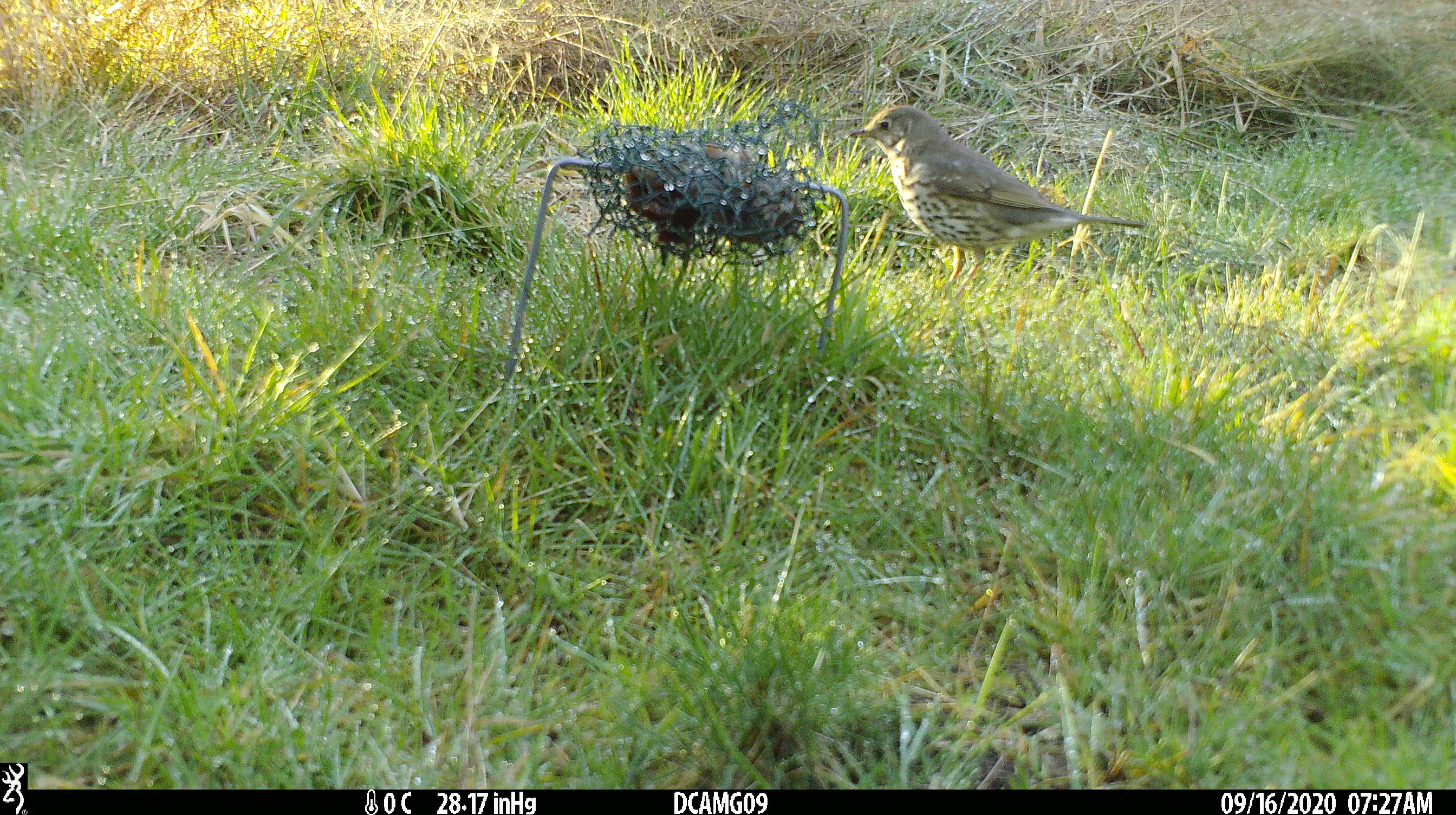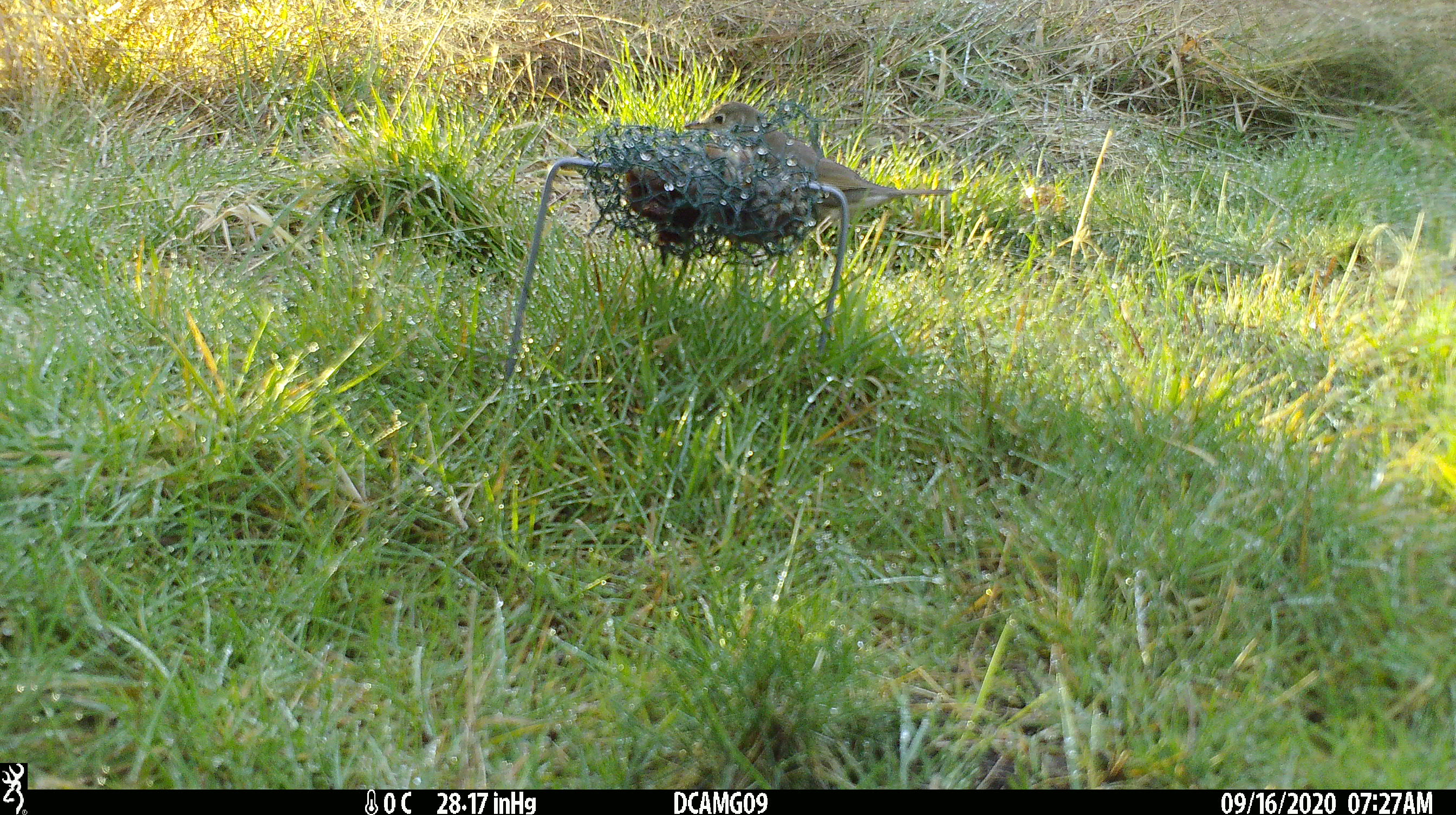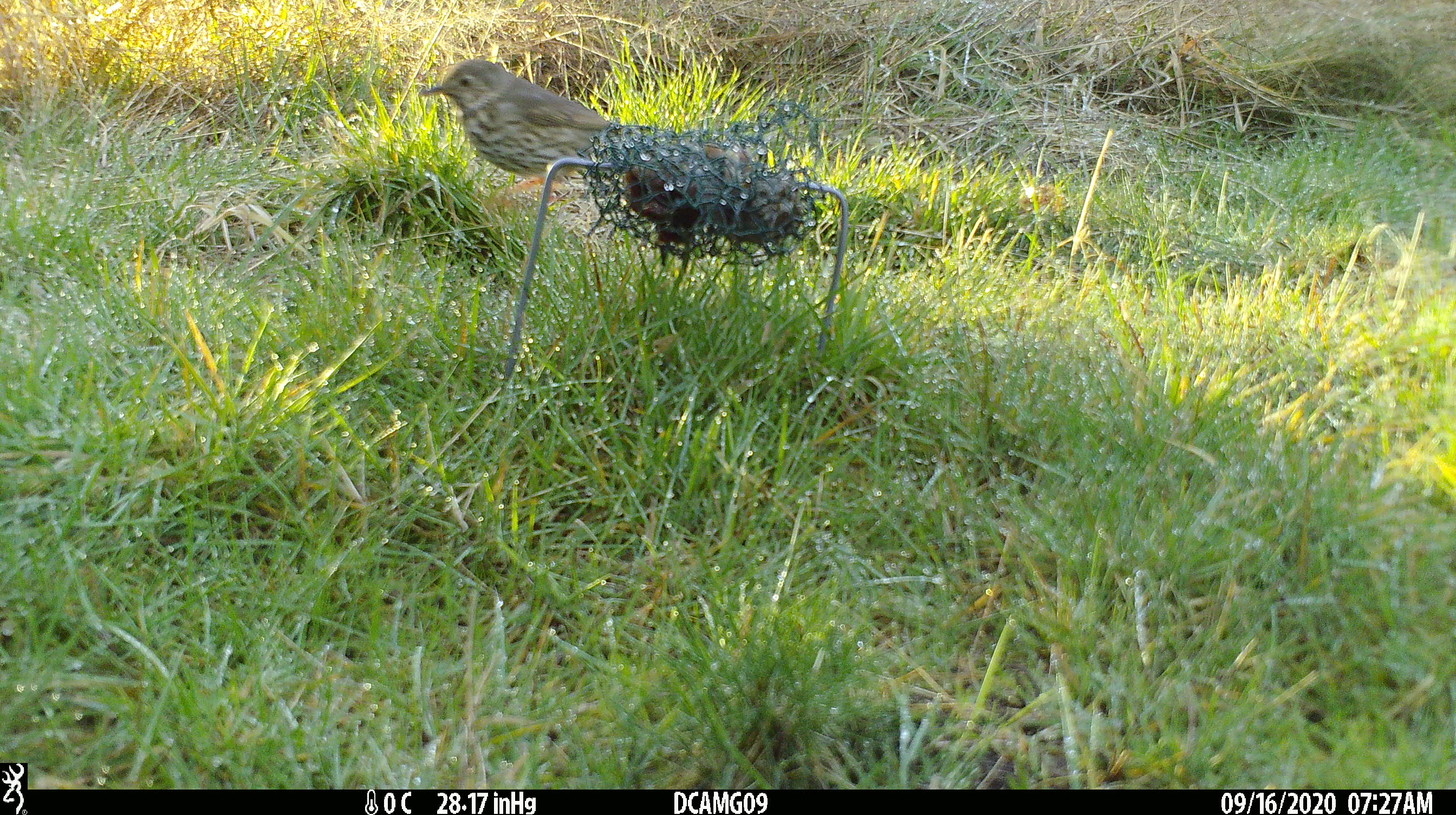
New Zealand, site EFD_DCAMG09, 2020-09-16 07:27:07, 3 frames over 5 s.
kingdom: Animalia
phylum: Chordata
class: Aves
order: Passeriformes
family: Turdidae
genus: Turdus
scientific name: Turdus philomelos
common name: song thrush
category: thrush